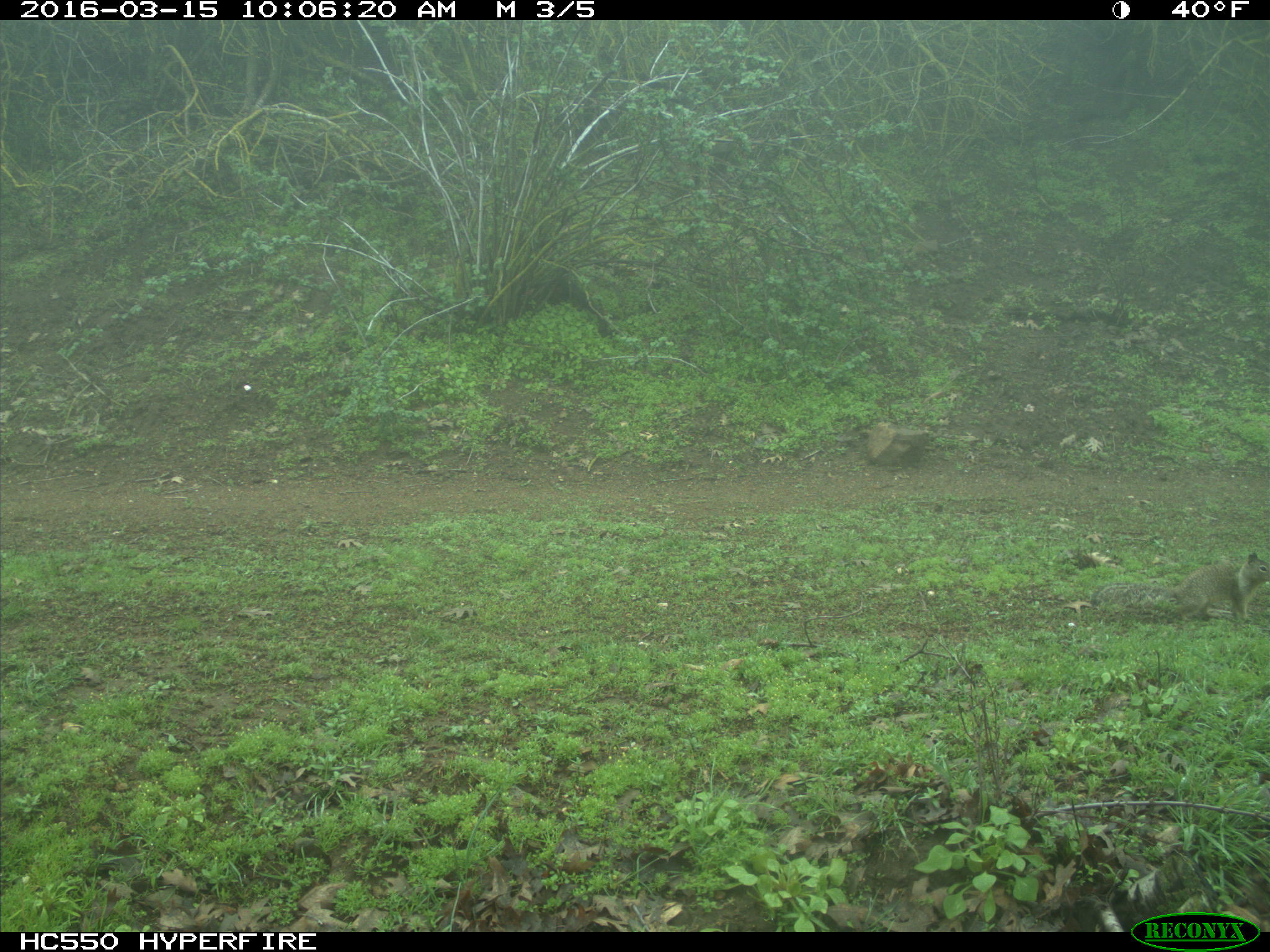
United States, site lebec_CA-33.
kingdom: Animalia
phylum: Chordata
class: Mammalia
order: Rodentia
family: Sciuridae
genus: Otospermophilus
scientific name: Otospermophilus beecheyi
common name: california ground squirrel